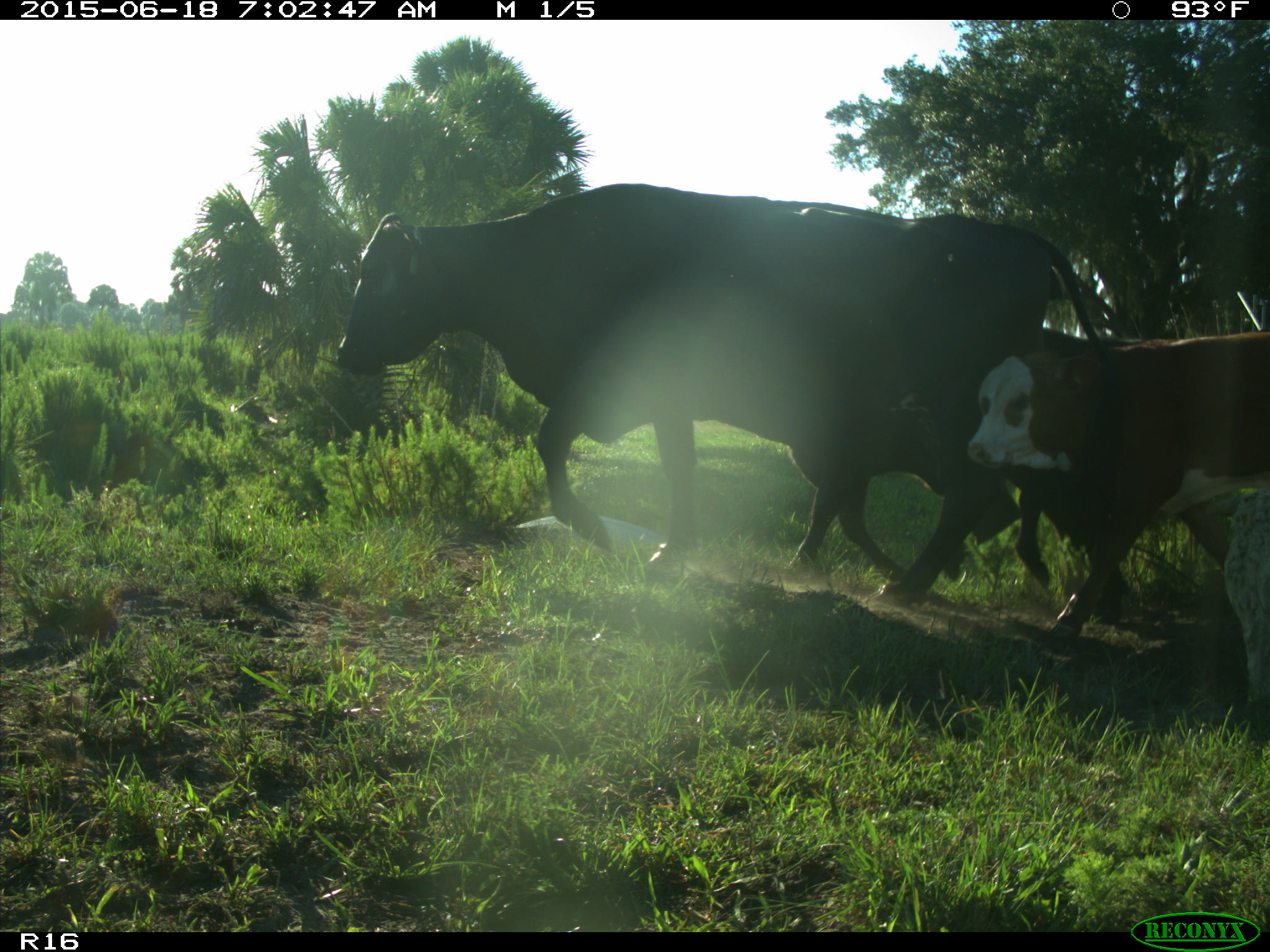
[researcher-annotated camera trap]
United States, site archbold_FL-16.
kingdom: Animalia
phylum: Chordata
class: Mammalia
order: Artiodactyla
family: Bovidae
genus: Bos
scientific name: Bos taurus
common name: domestic cow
Bos taurus (domestic cow).